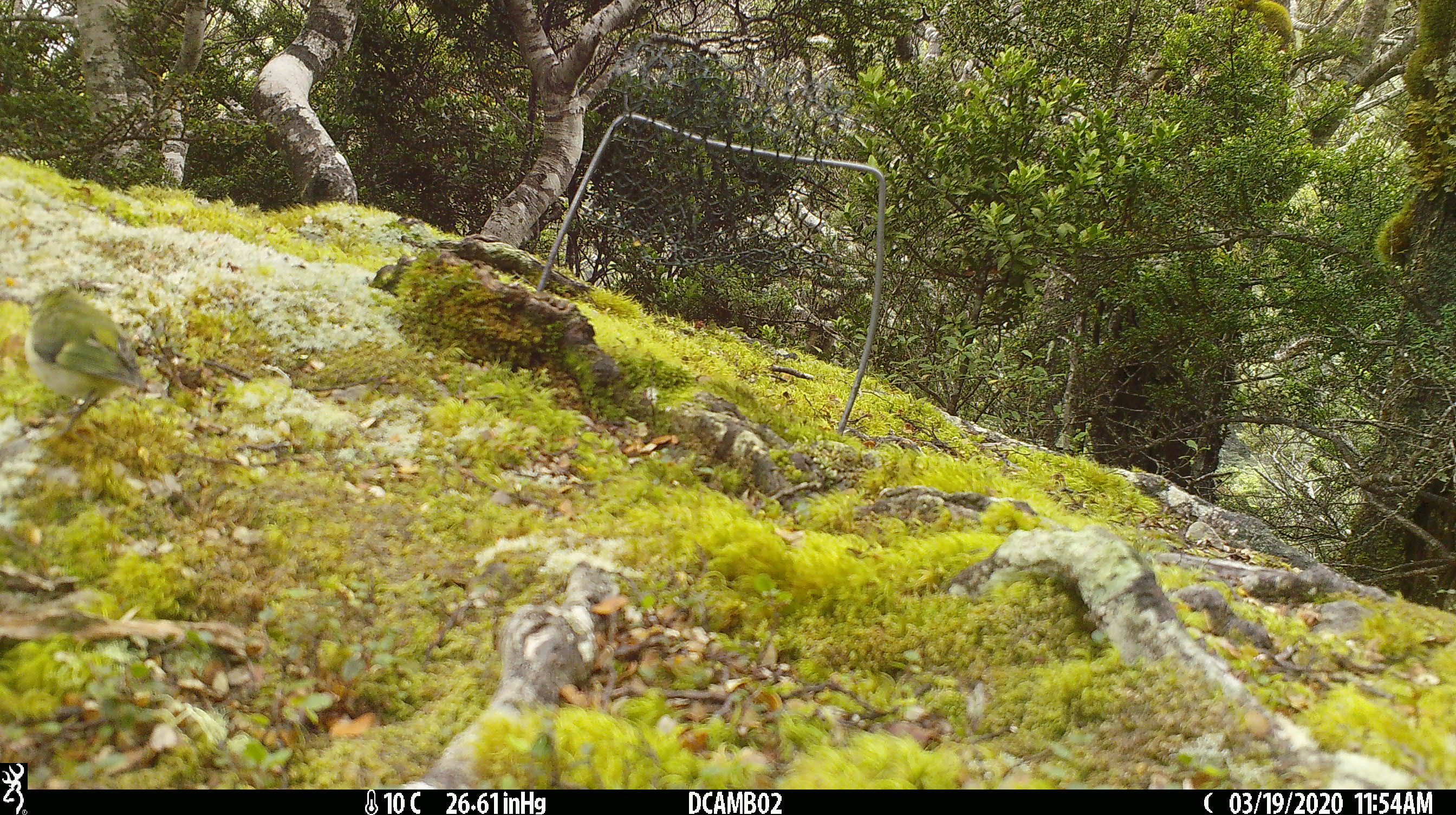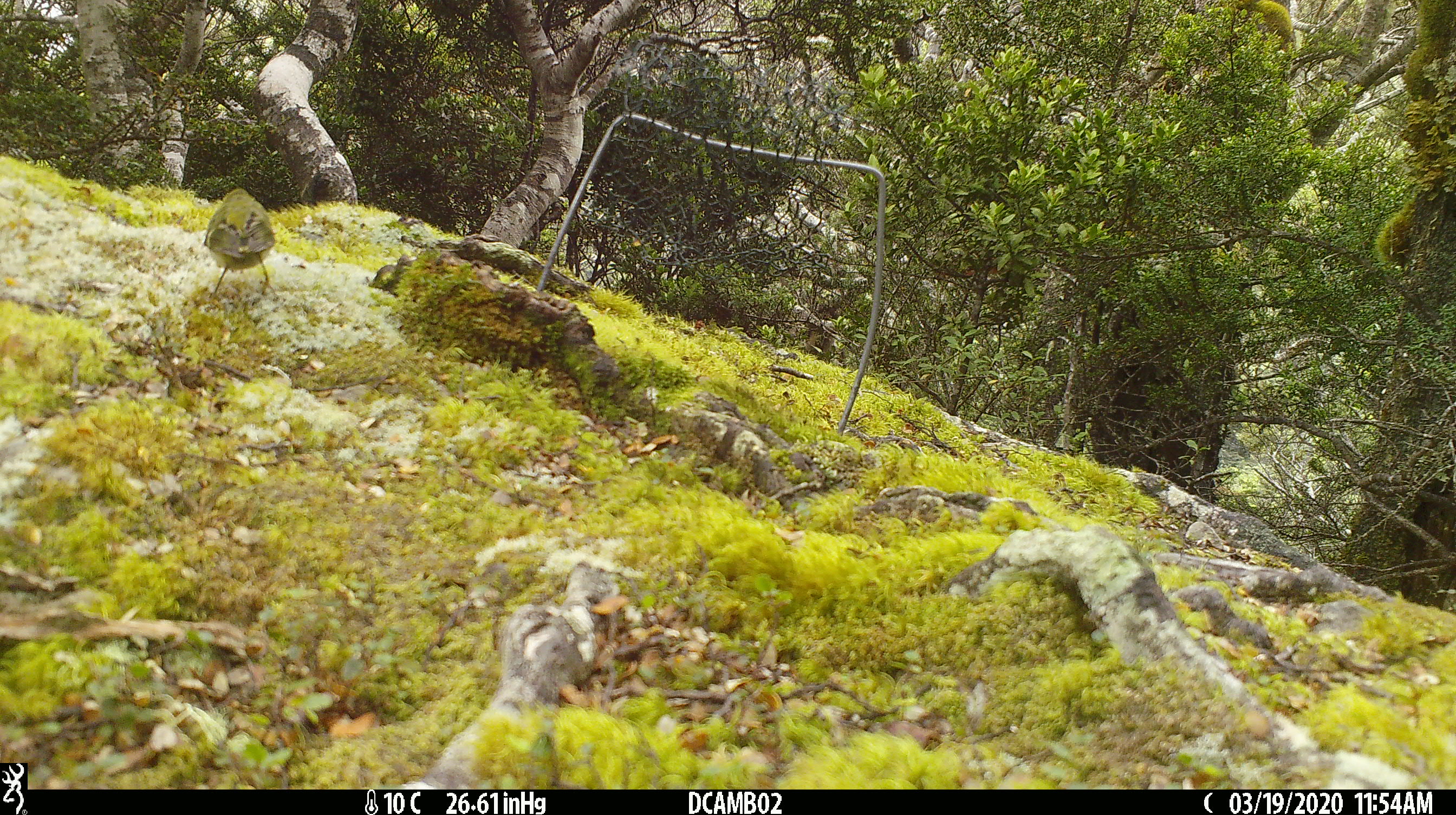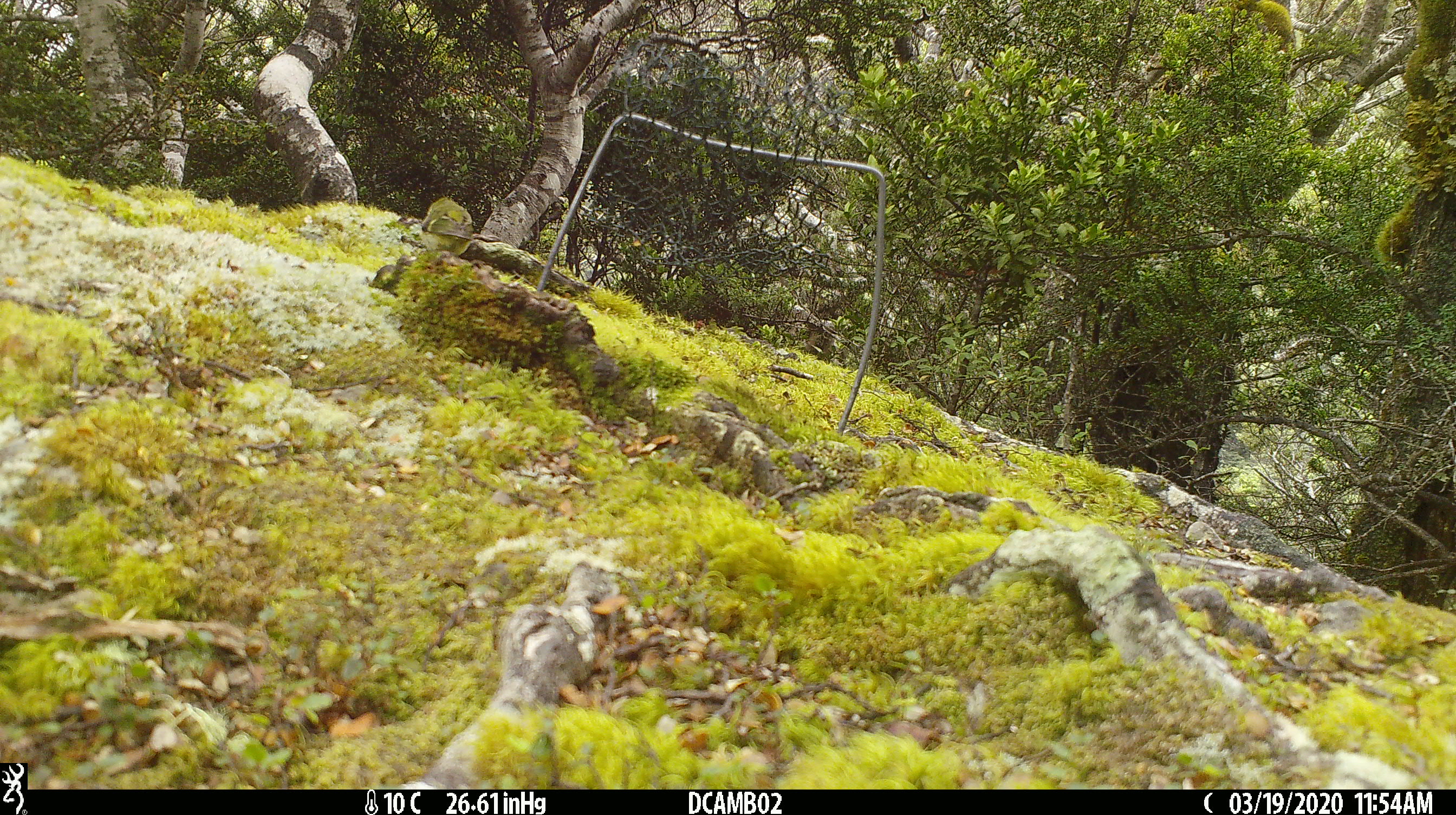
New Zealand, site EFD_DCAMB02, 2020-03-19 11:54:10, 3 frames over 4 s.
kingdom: Animalia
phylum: Chordata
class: Aves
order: Passeriformes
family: Acanthisittidae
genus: Acanthisitta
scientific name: Acanthisitta chloris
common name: rifleman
Rifleman (Acanthisitta chloris).